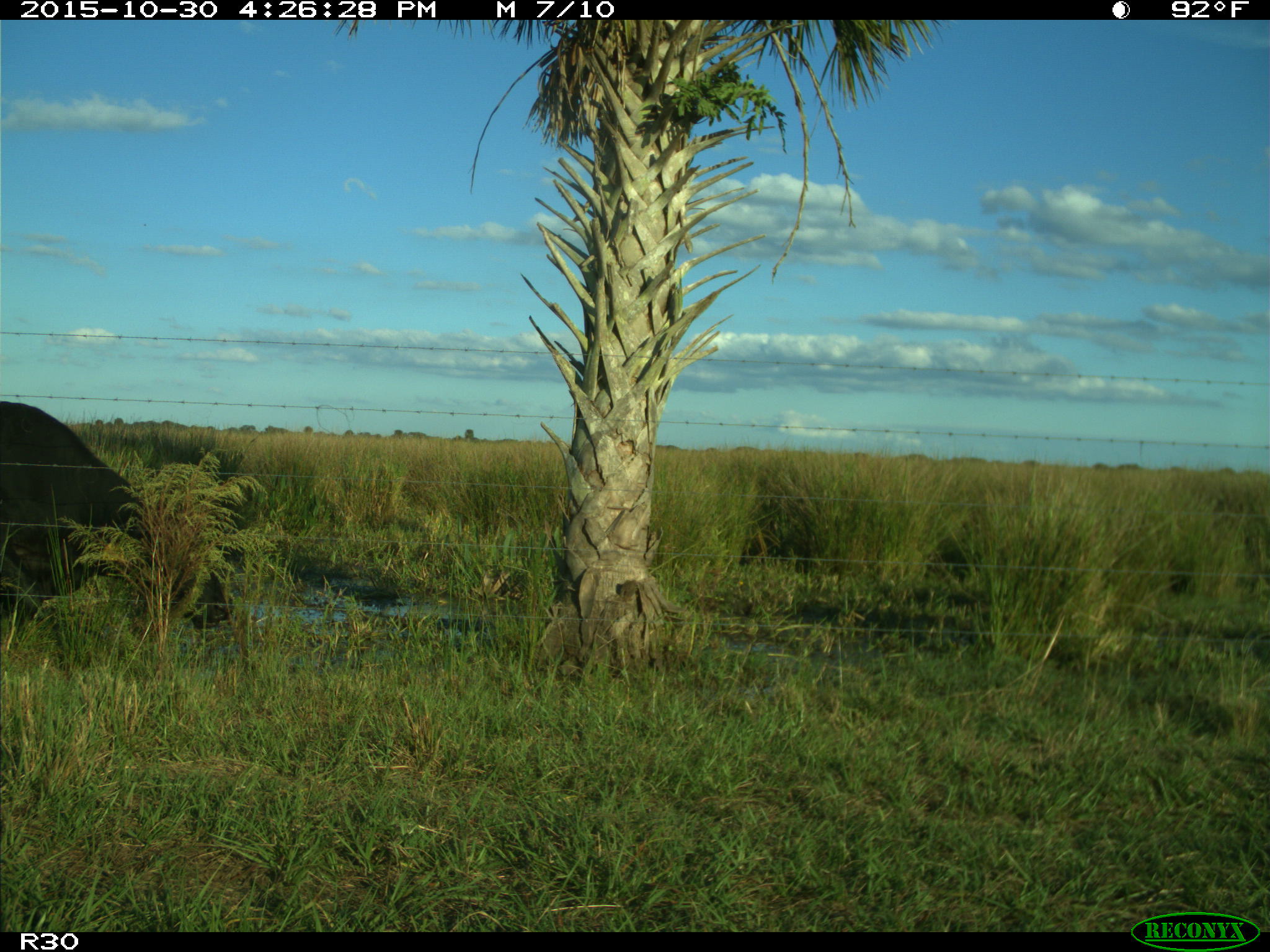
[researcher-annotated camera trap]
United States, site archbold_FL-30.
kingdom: Animalia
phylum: Chordata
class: Mammalia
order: Artiodactyla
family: Bovidae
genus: Bos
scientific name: Bos taurus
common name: domestic cow